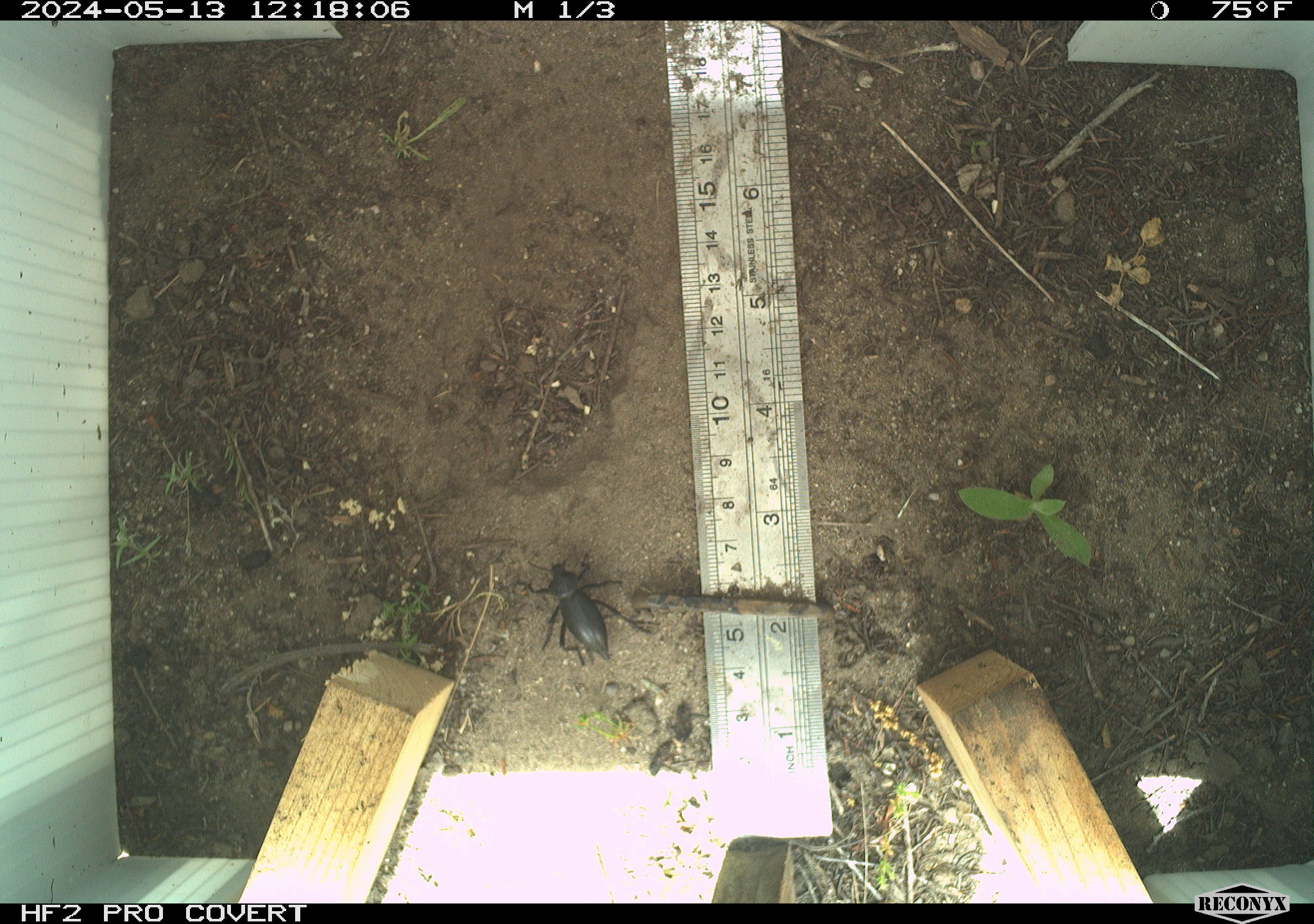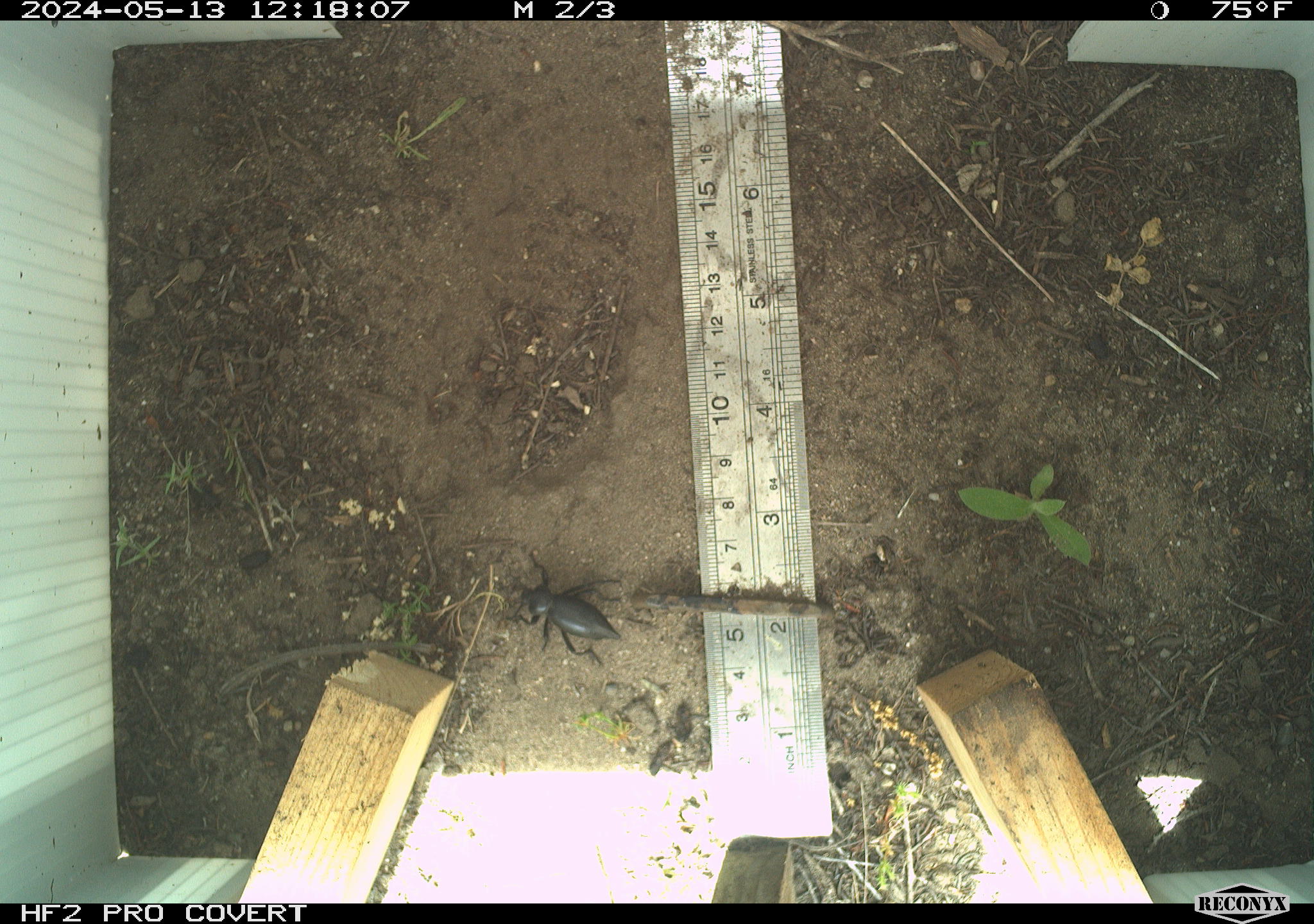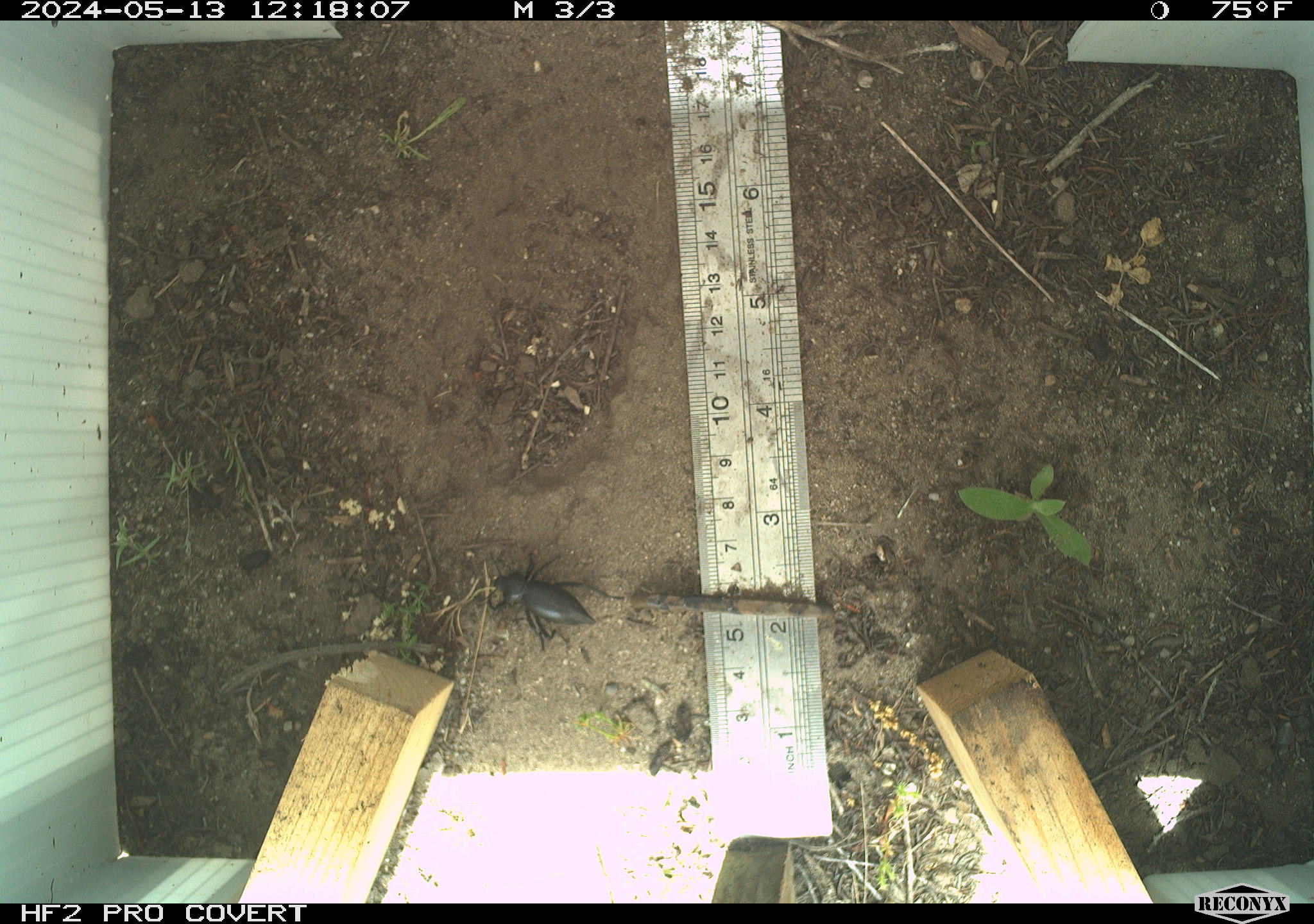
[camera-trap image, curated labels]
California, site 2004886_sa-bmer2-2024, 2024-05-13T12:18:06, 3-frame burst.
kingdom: Animalia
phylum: Arthropoda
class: Insecta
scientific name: Insecta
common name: insect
Insect (Insecta).